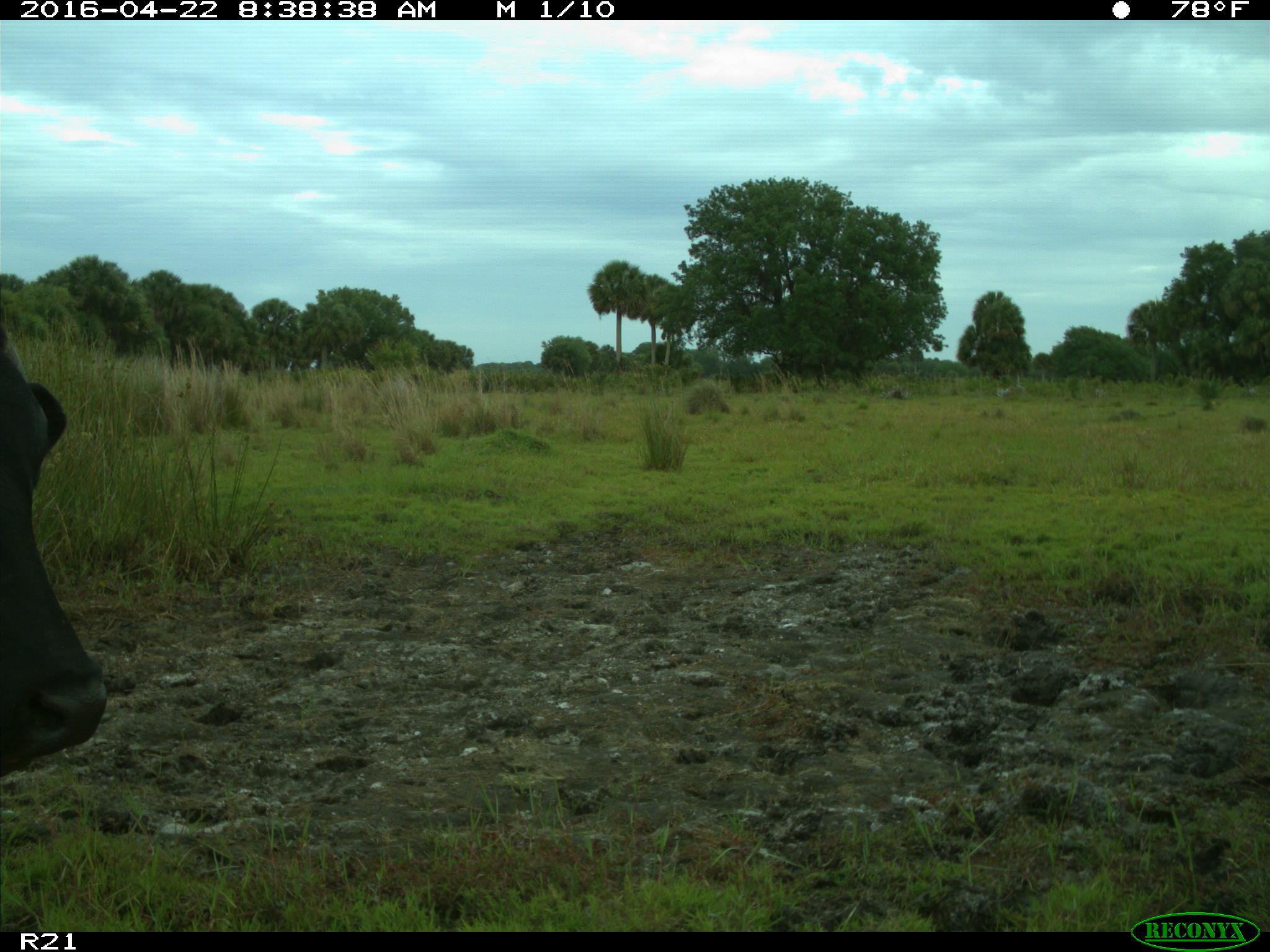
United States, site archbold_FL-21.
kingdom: Animalia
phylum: Chordata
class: Mammalia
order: Artiodactyla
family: Bovidae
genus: Bos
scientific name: Bos taurus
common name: domestic cow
Bos taurus (domestic cow).